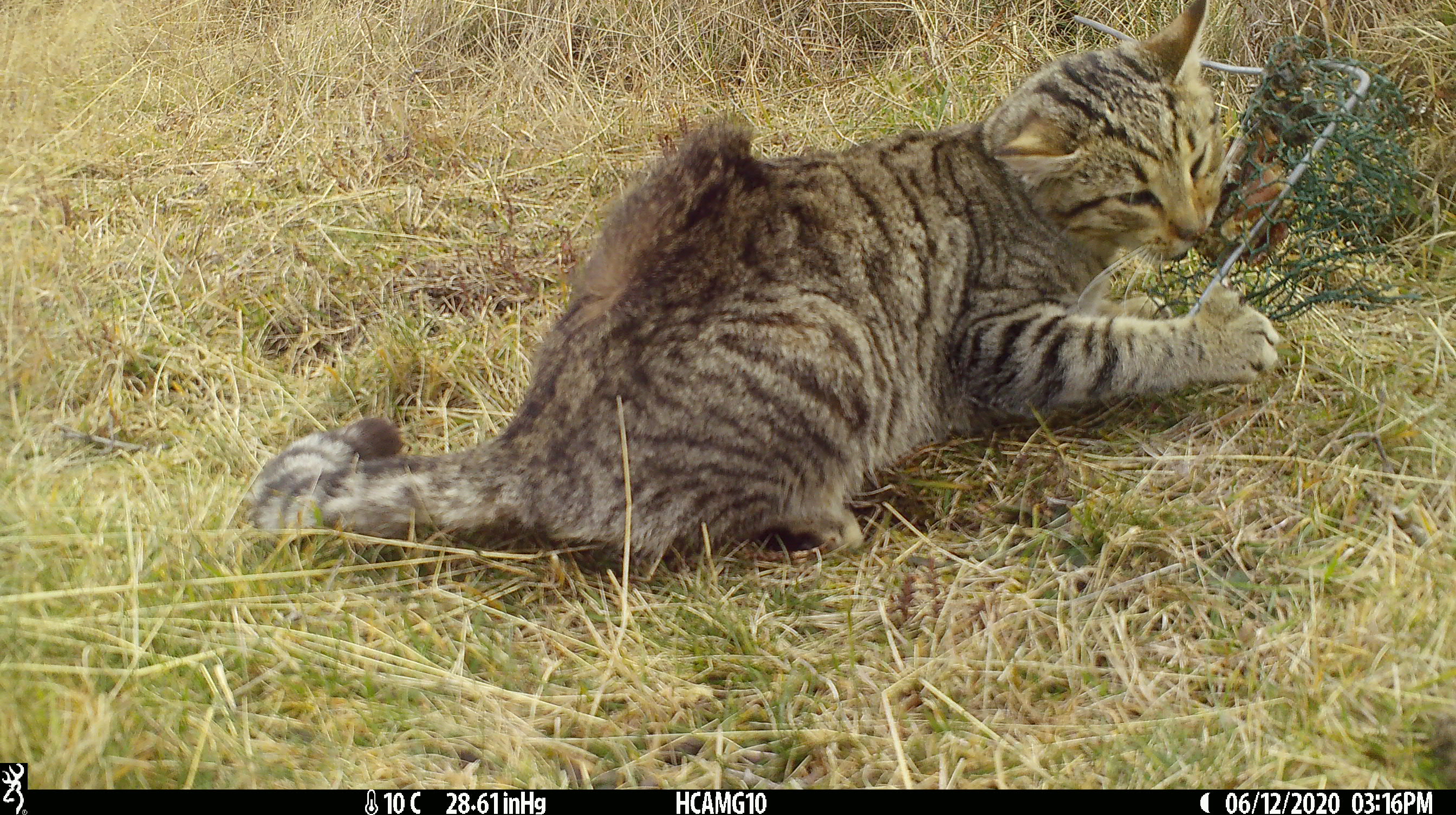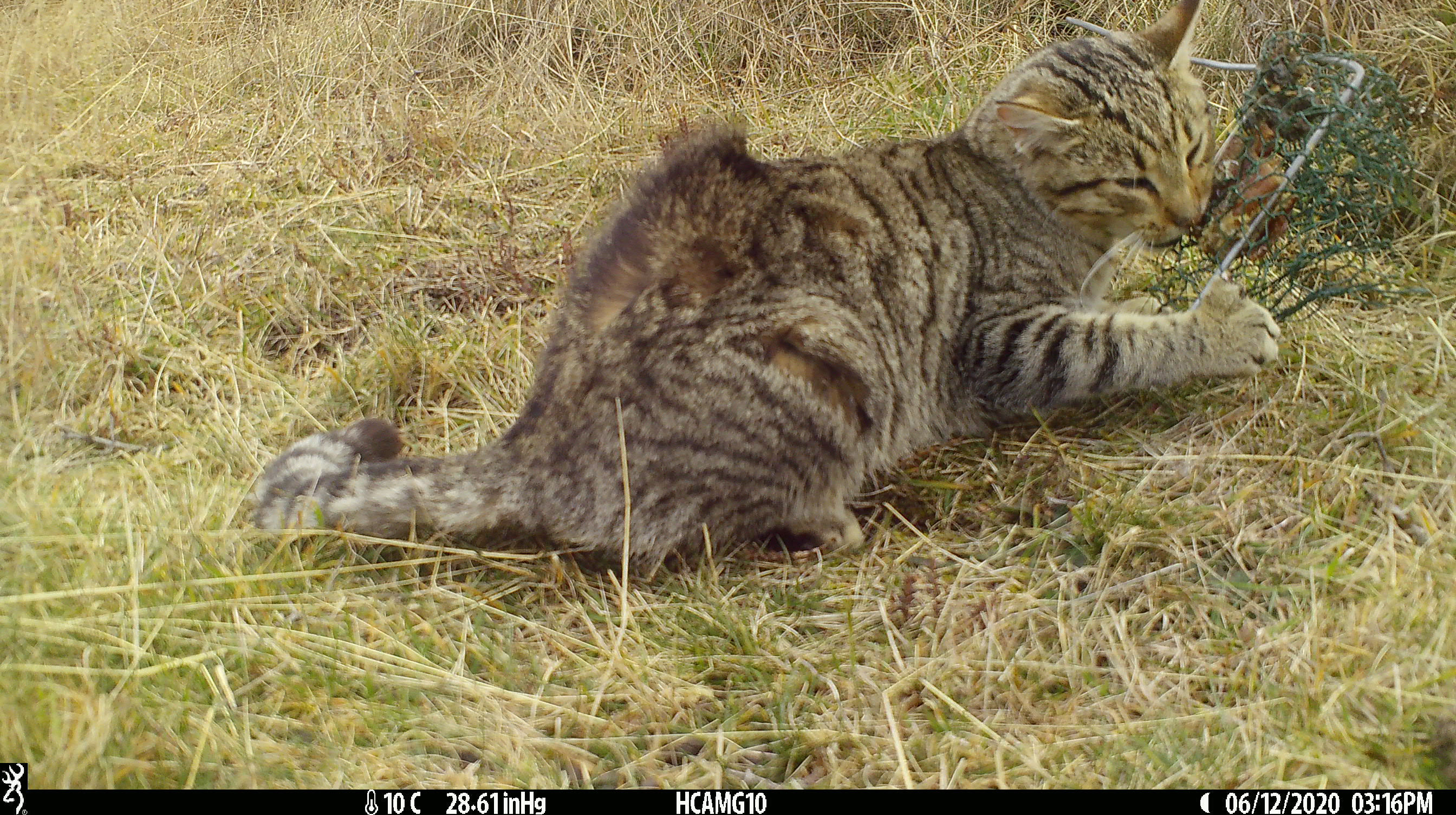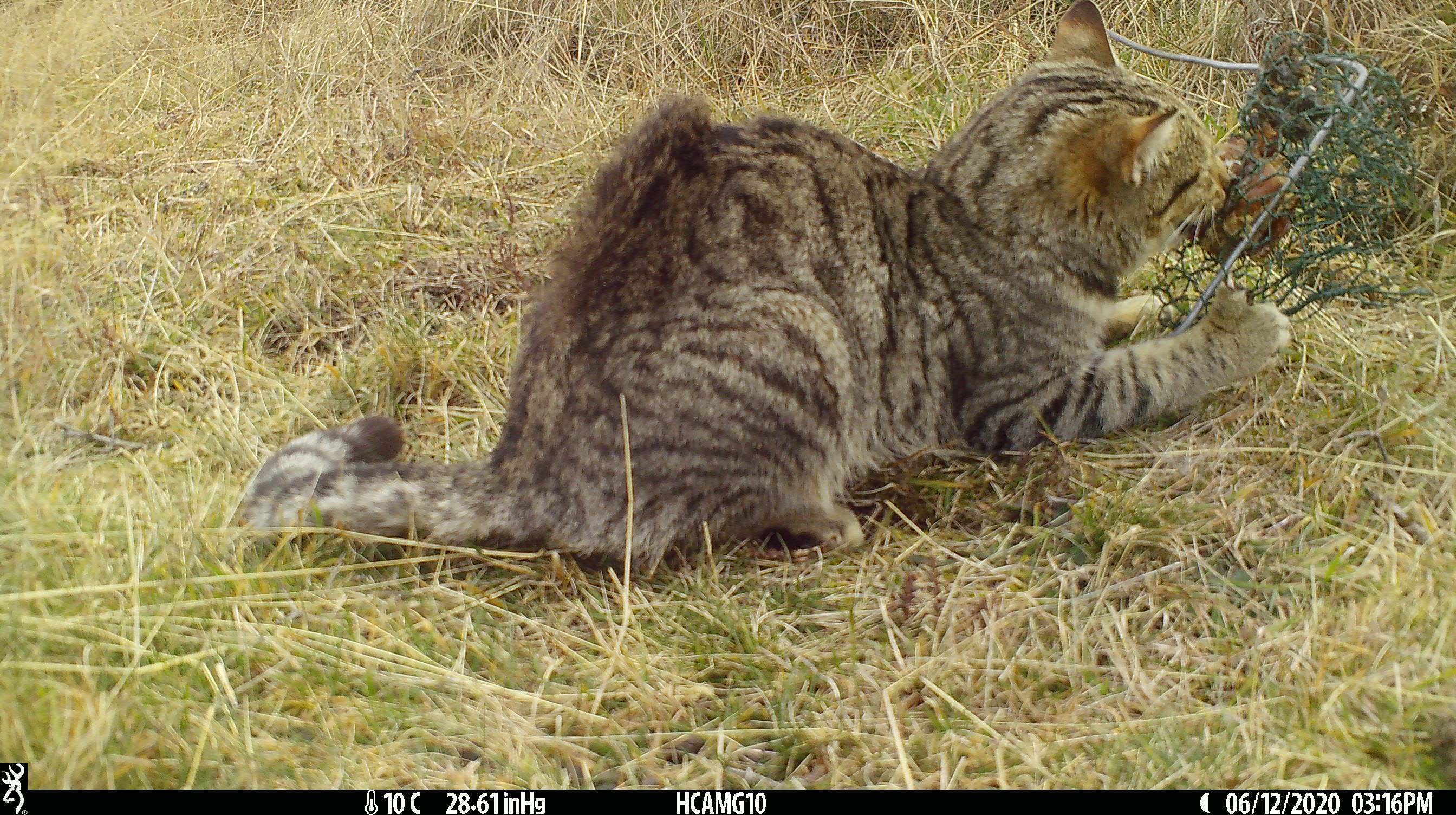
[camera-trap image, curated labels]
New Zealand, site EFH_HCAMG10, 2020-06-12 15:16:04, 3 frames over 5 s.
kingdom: Animalia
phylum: Chordata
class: Mammalia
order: Carnivora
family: Felidae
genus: Felis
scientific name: Felis catus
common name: domestic cat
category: cat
Cat (domestic cat) (Felis catus).